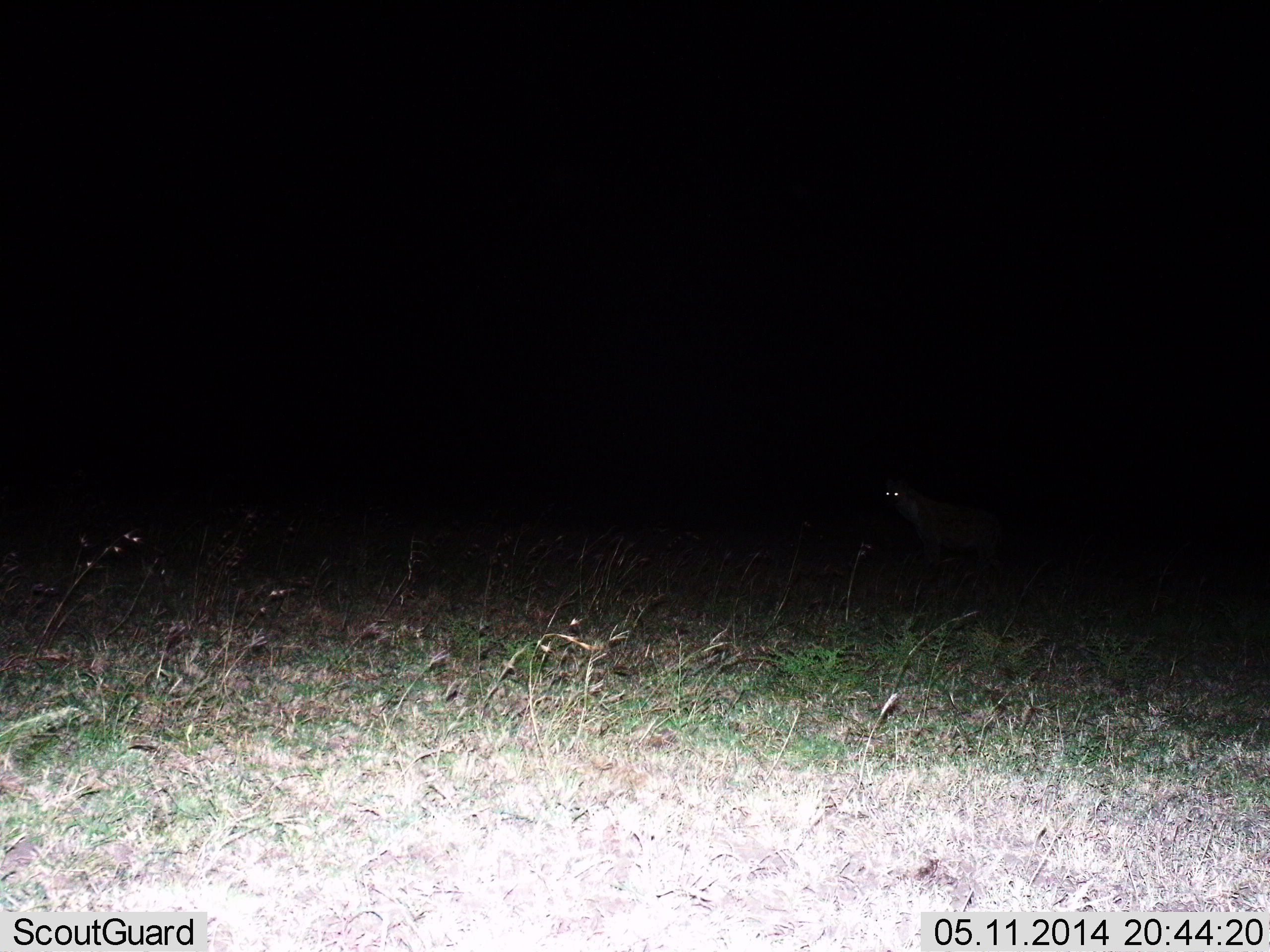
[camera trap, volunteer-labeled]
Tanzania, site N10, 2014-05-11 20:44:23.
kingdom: Animalia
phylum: Chordata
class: Mammalia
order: Carnivora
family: Hyaenidae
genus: Crocuta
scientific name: Crocuta crocuta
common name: spotted hyena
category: hyenaspotted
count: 1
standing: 86%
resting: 0%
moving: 14%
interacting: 0%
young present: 0%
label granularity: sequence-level